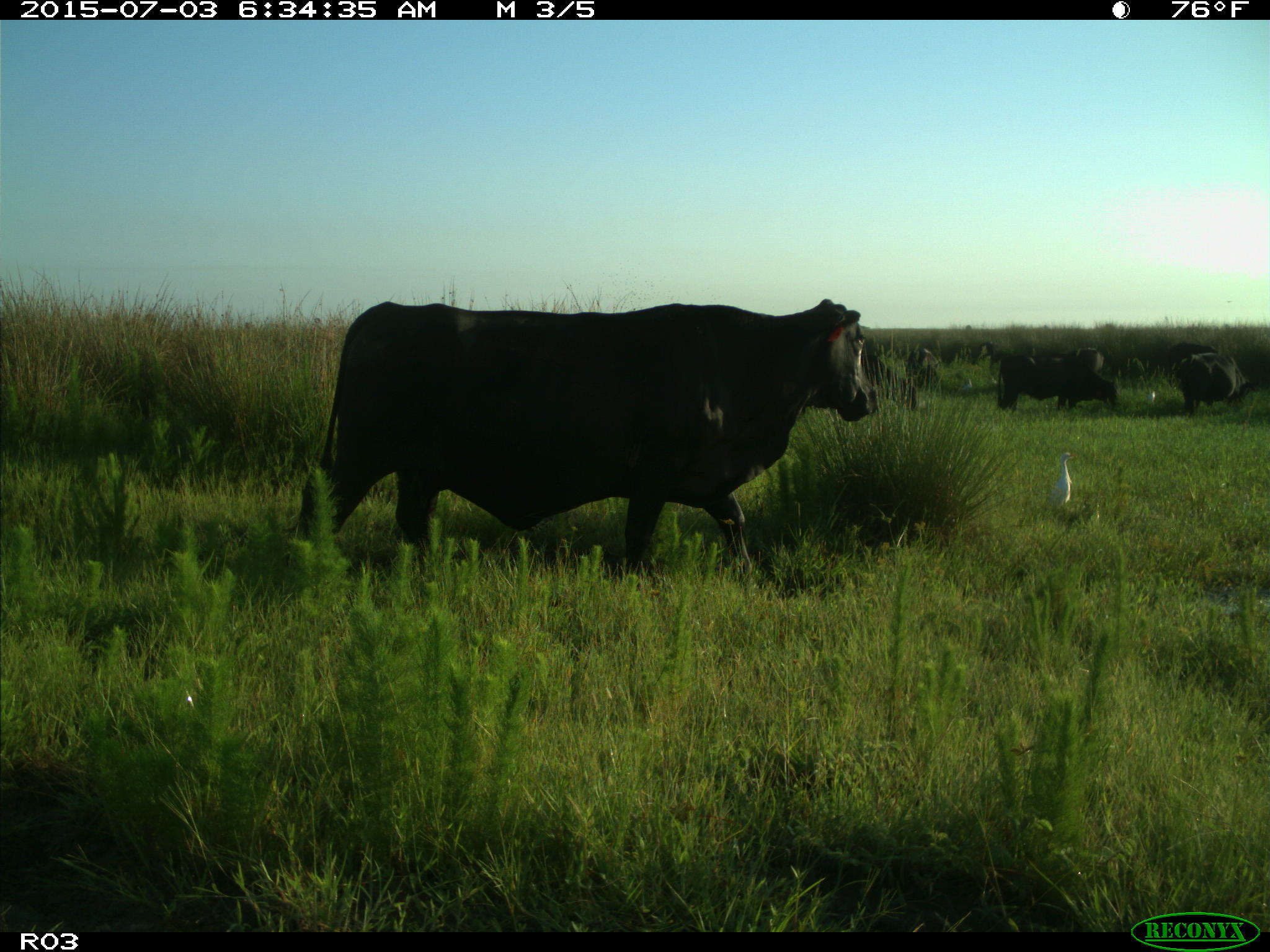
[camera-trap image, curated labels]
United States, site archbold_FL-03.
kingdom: Animalia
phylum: Chordata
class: Mammalia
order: Artiodactyla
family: Bovidae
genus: Bos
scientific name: Bos taurus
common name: domestic cow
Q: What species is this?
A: Bos taurus (domestic cow).